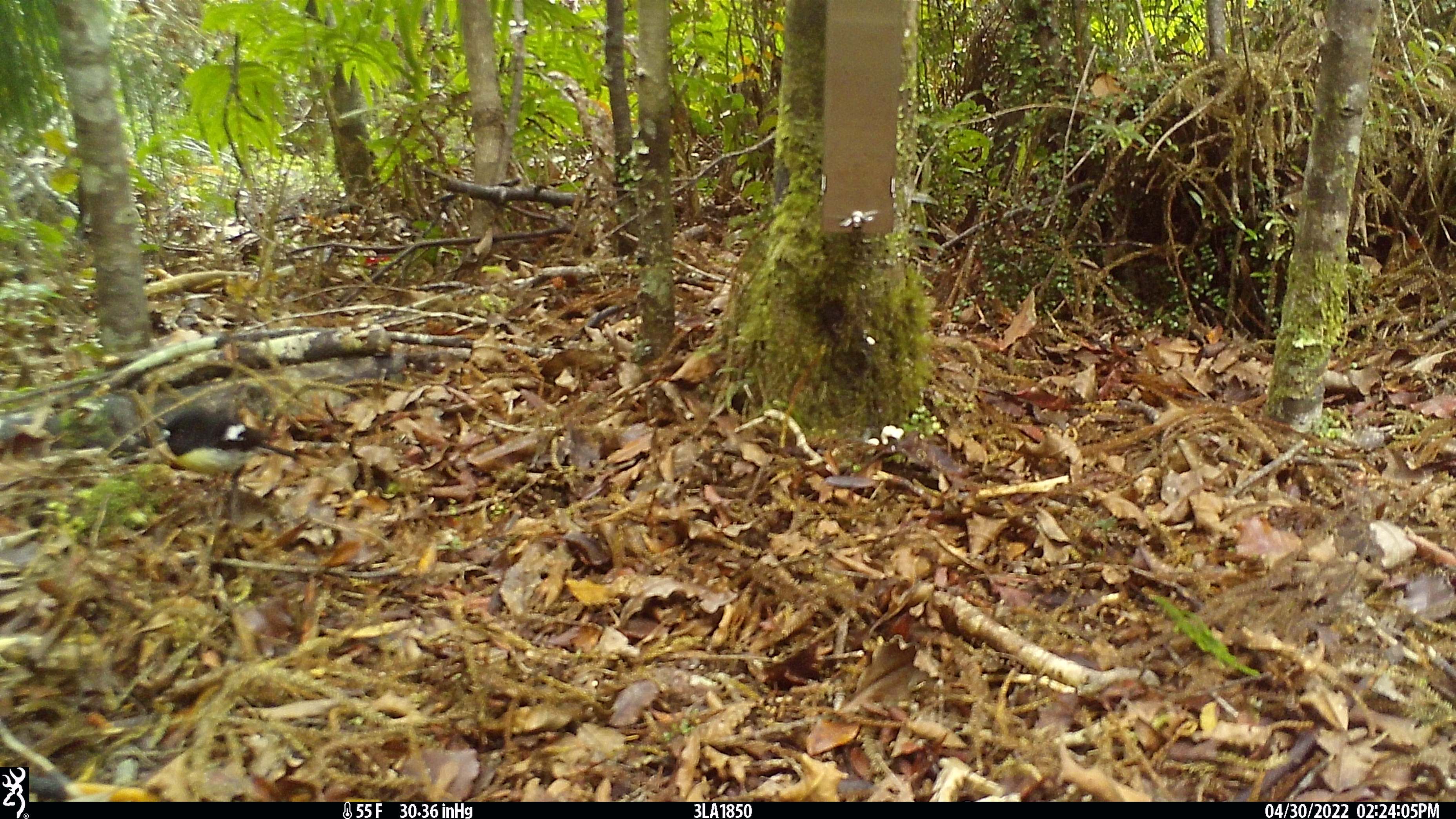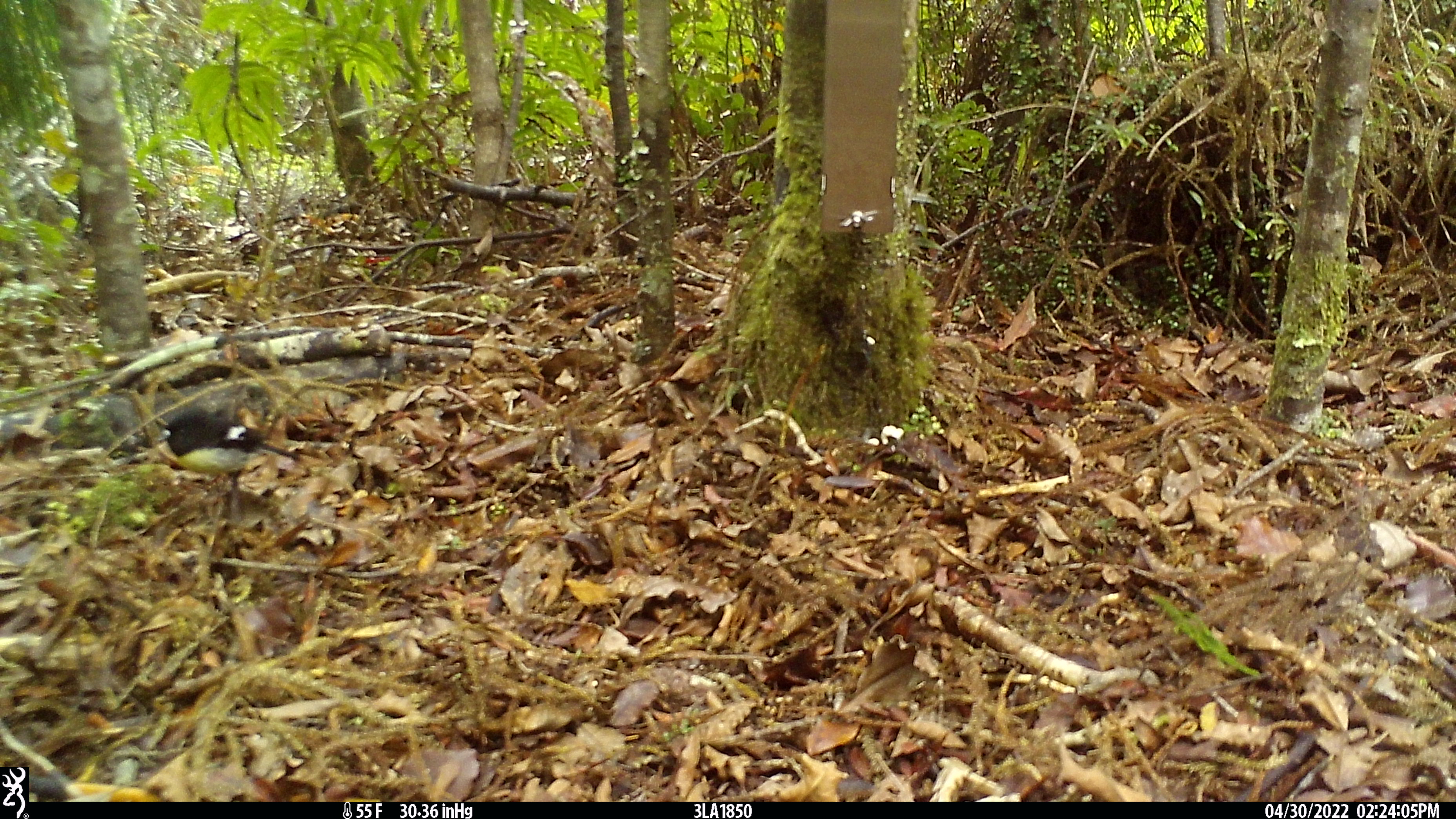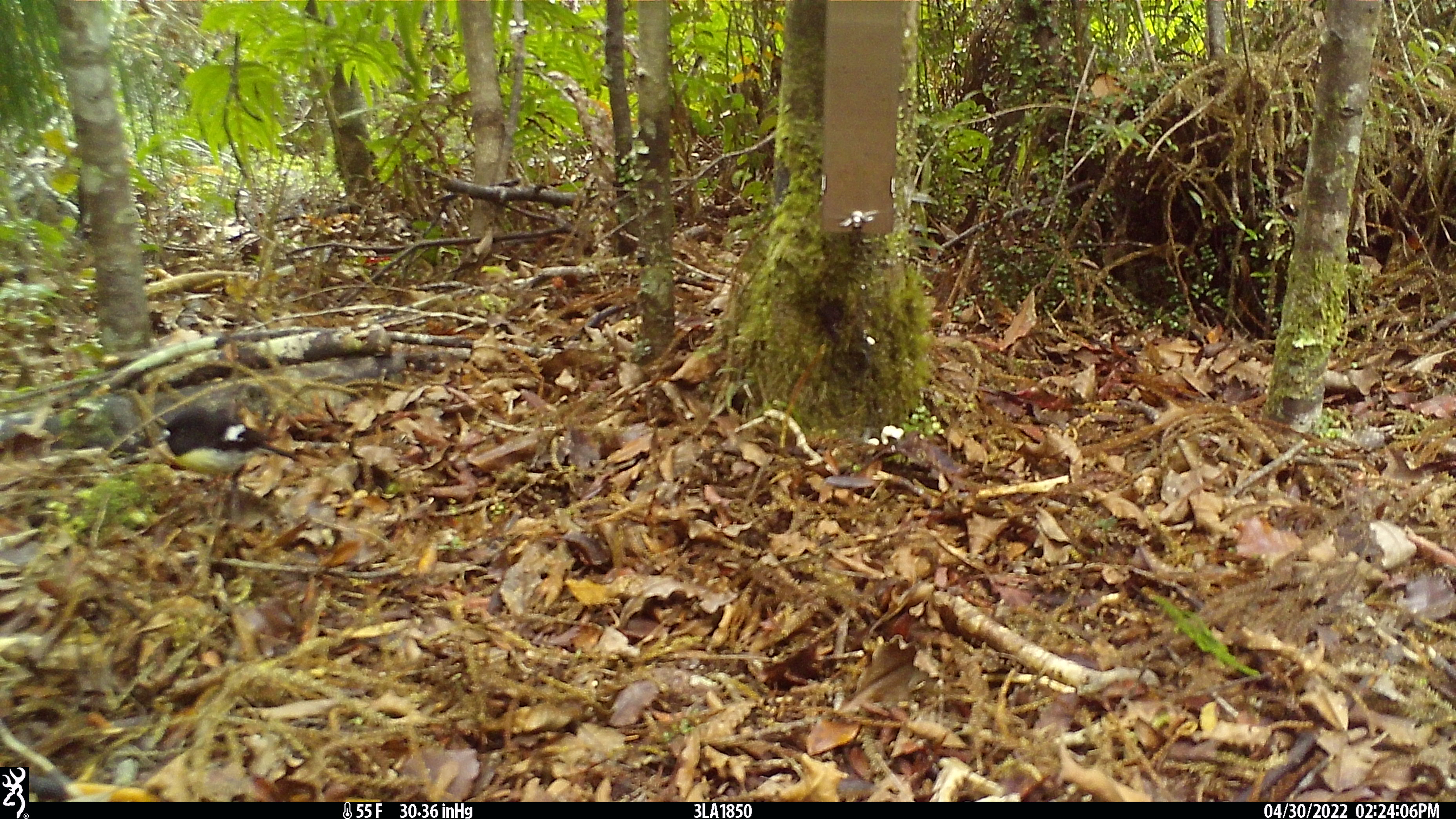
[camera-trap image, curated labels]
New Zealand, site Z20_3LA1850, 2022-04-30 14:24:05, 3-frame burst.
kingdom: Animalia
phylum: Chordata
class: Aves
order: Passeriformes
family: Petroicidae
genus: Petroica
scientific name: Petroica macrocephala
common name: tomtit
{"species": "tomtit (Petroica macrocephala)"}